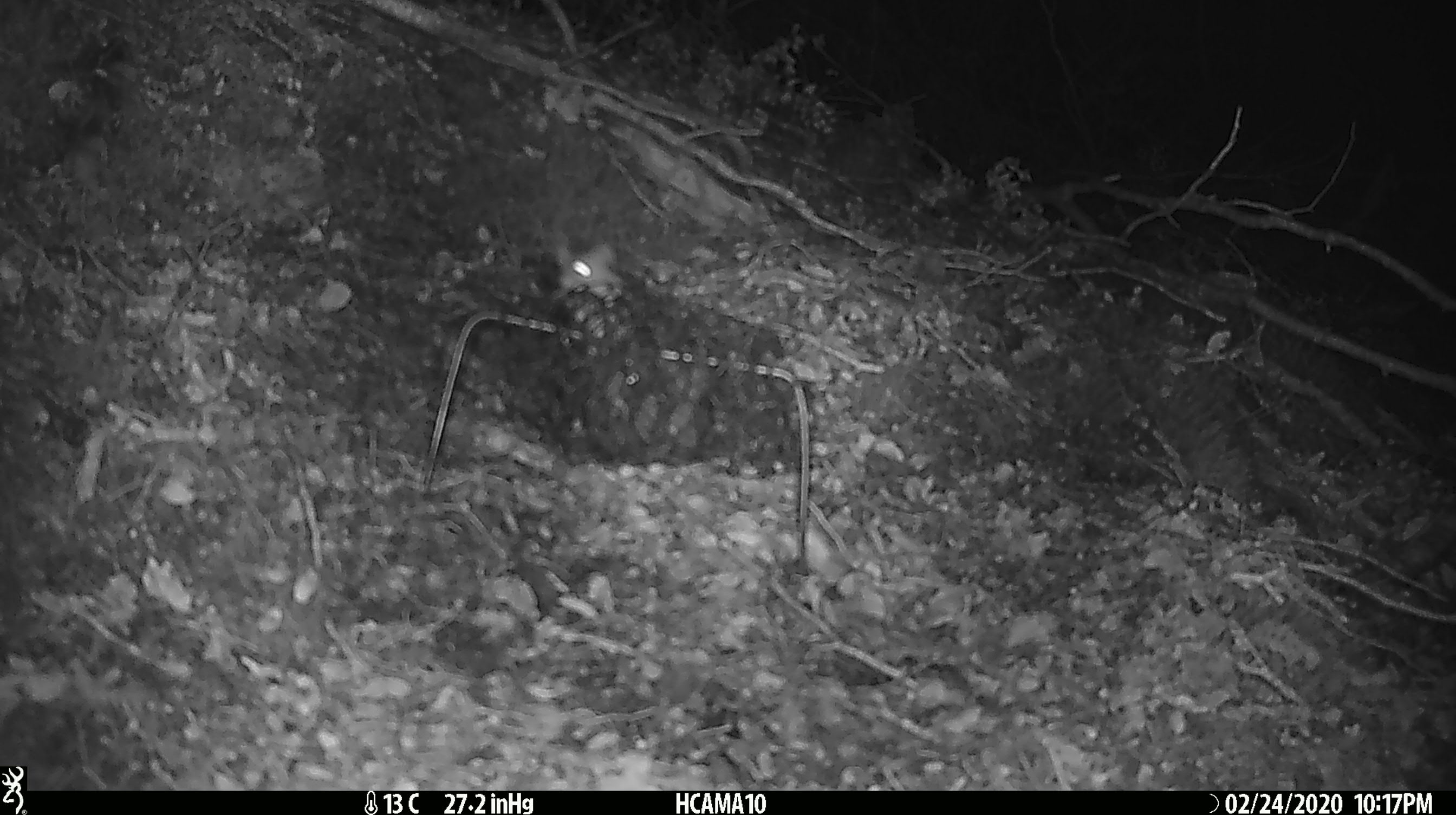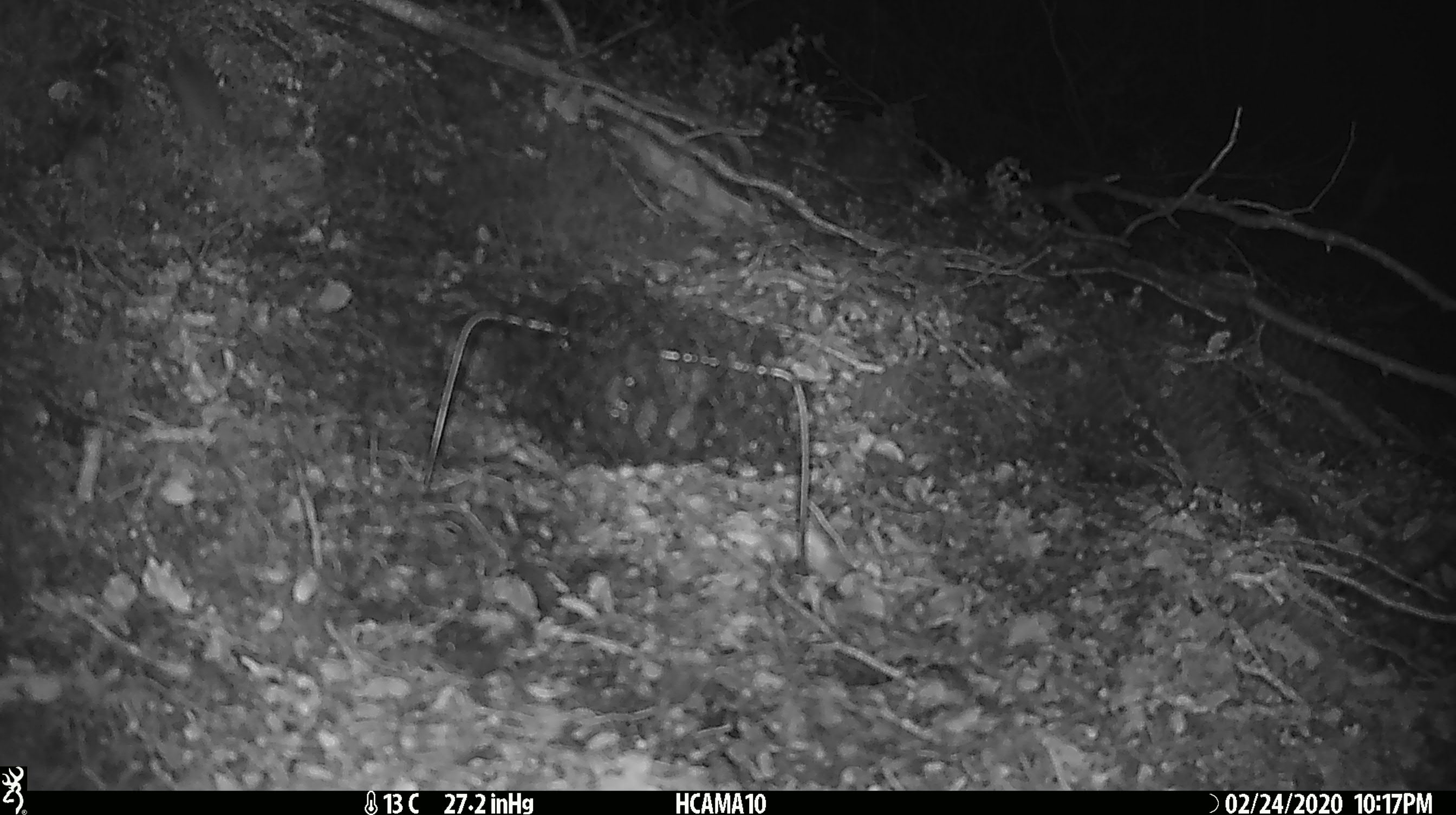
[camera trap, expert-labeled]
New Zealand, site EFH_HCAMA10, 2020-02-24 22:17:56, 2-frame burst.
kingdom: Animalia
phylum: Chordata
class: Mammalia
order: Rodentia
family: Muridae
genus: Mus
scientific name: Mus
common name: mouse